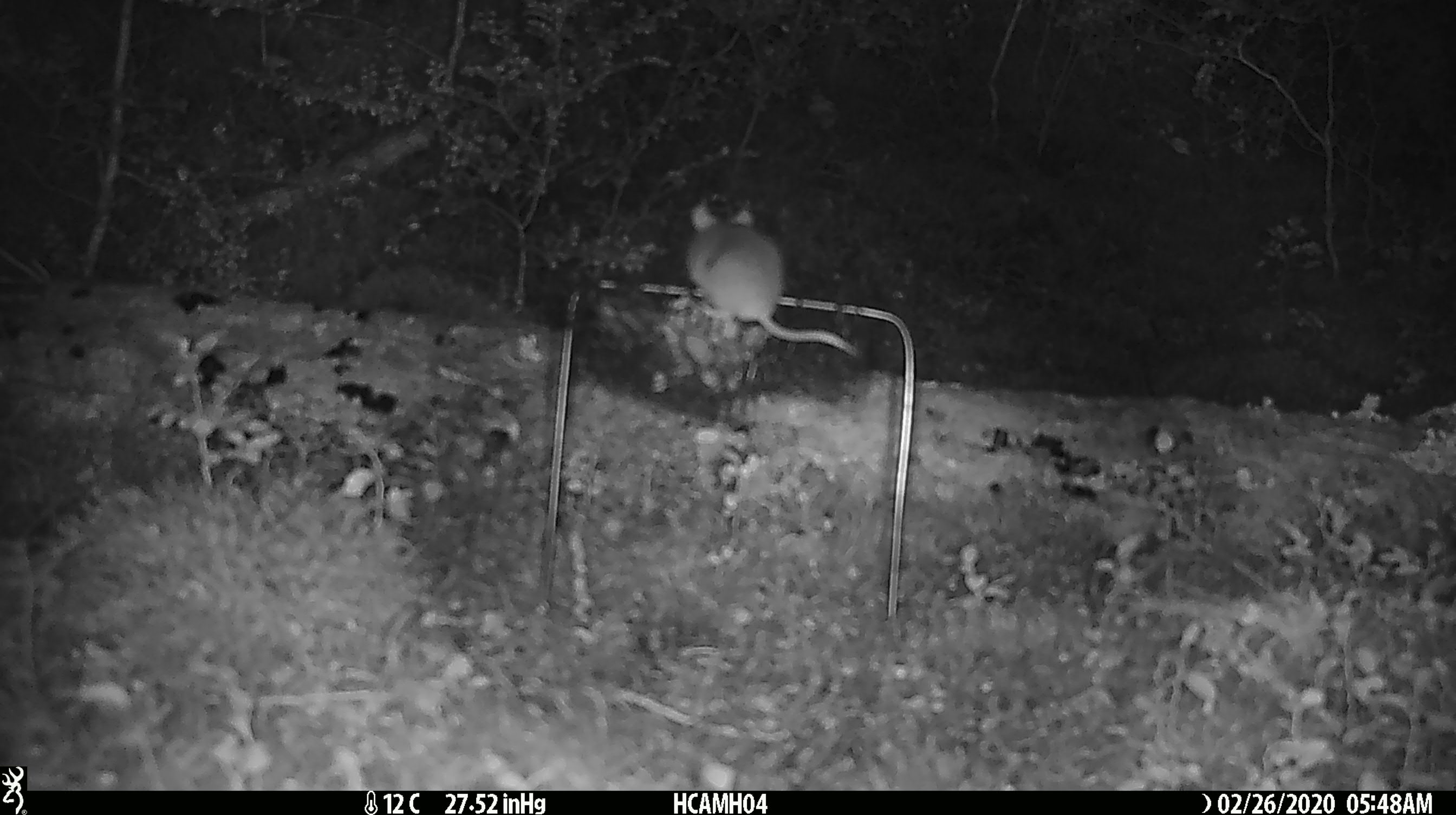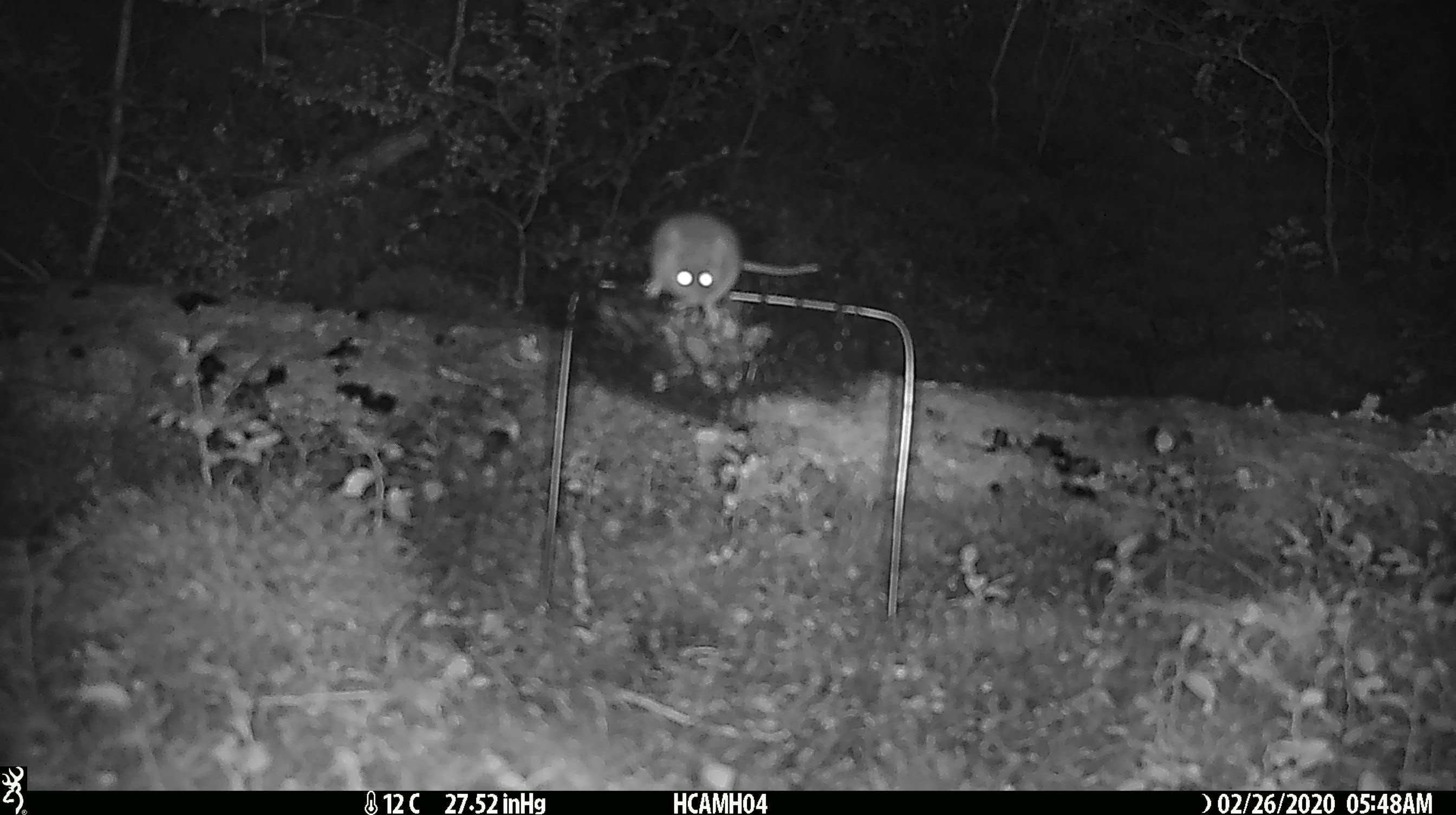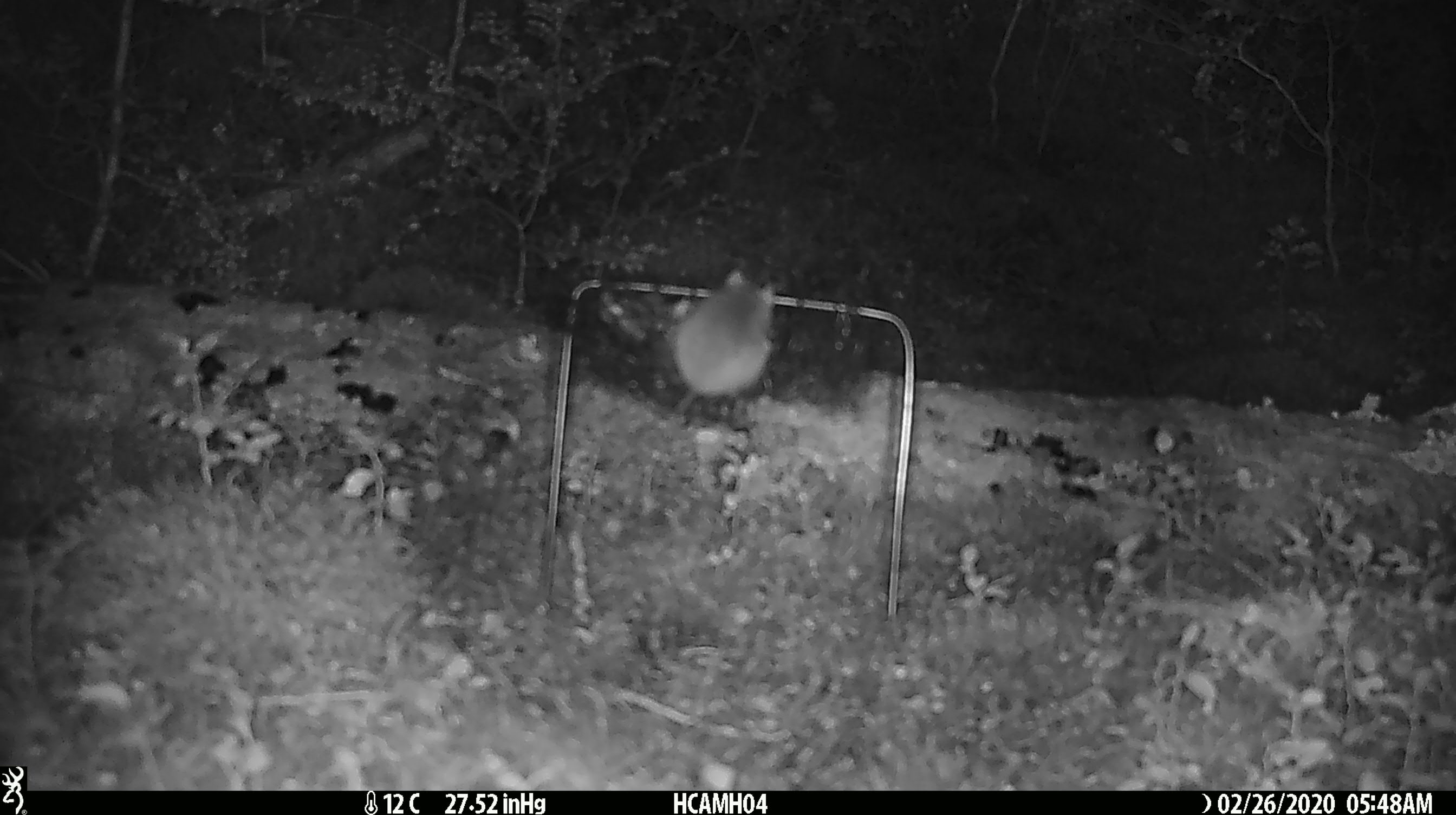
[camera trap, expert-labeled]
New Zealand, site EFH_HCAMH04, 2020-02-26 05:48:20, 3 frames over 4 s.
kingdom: Animalia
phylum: Chordata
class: Mammalia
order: Rodentia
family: Muridae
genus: Mus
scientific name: Mus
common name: mouse